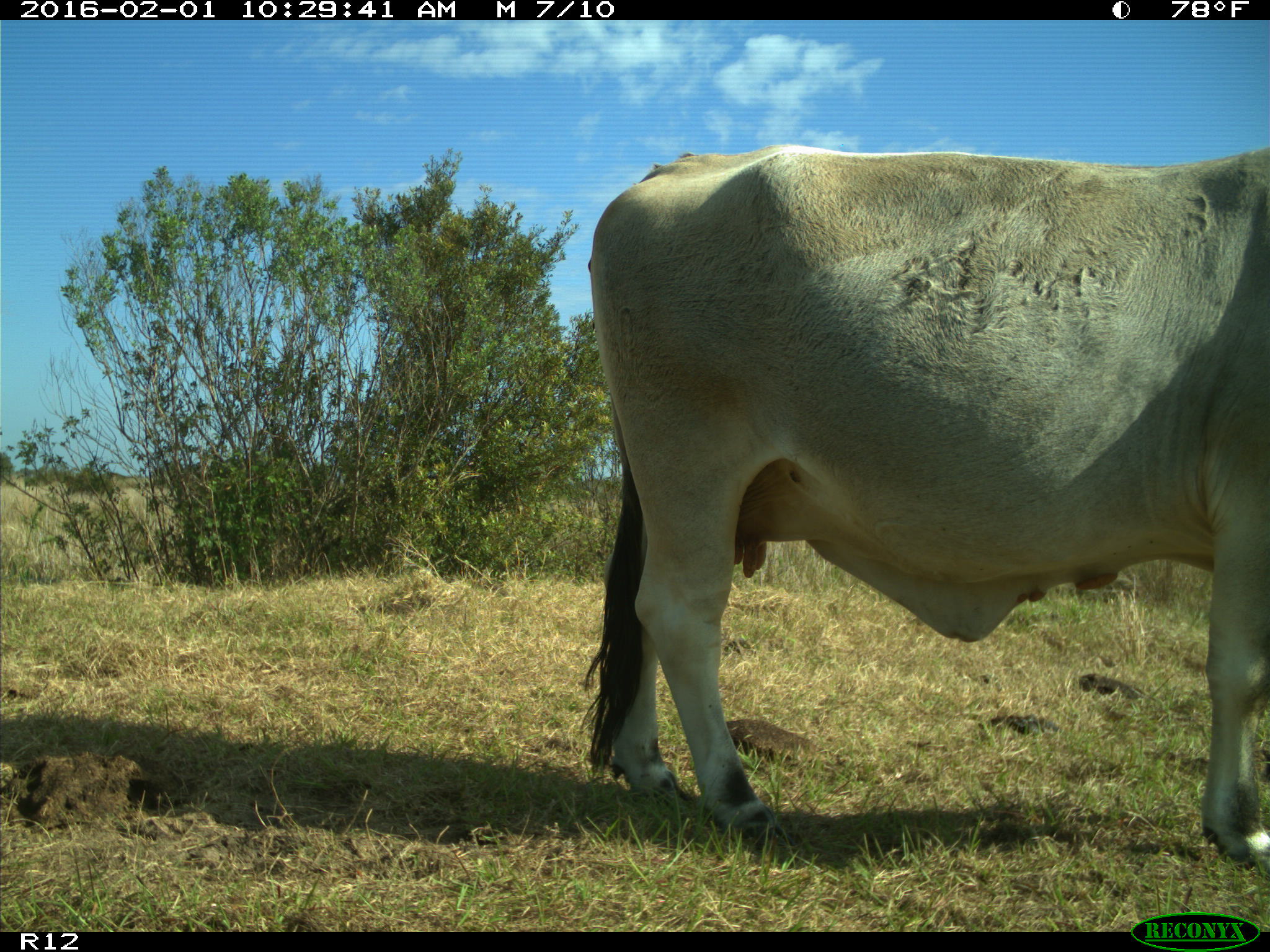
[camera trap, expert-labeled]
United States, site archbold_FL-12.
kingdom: Animalia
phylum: Chordata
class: Mammalia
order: Artiodactyla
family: Bovidae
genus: Bos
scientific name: Bos taurus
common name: domestic cow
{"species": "Bos taurus (domestic cow)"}